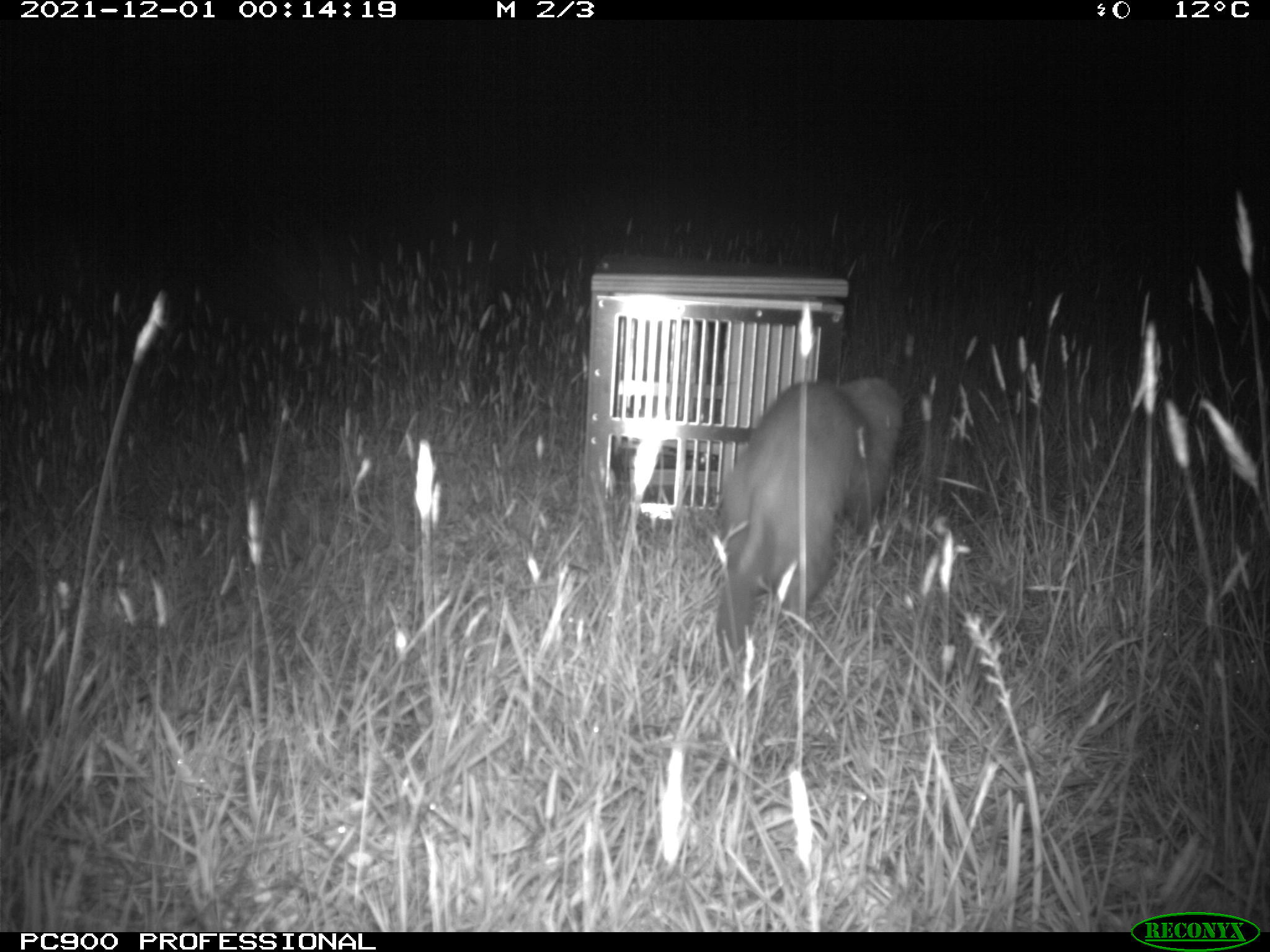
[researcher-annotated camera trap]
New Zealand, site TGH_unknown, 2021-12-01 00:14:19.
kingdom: Animalia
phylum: Chordata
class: Mammalia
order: Carnivora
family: Mustelidae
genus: Mustela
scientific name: Mustela furo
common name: ferret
Ferret (Mustela furo).